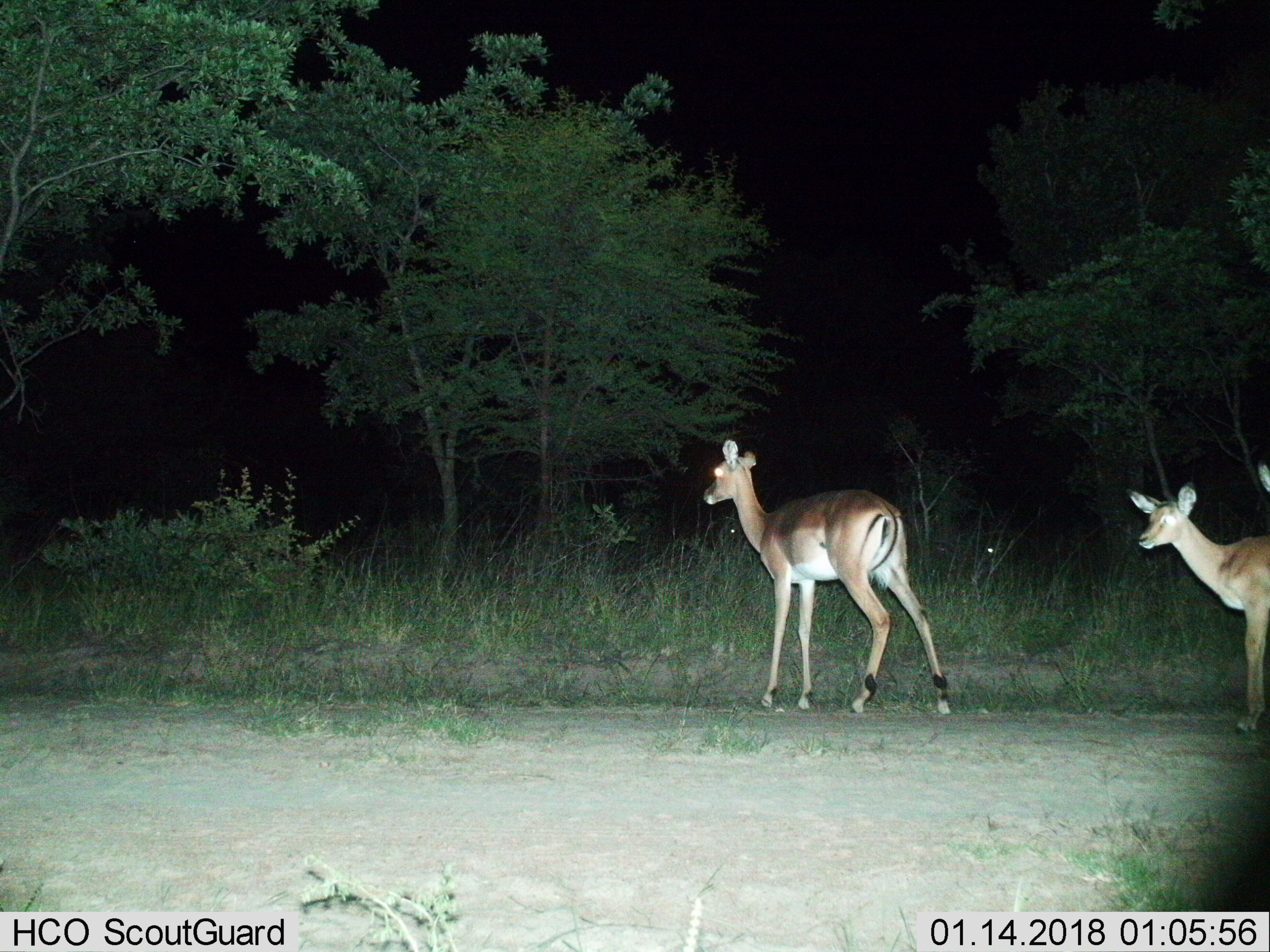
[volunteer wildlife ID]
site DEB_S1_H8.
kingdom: Animalia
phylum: Chordata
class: Mammalia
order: Artiodactyla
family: Bovidae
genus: Aepyceros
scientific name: Aepyceros melampus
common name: impala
Impala (Aepyceros melampus), count 3. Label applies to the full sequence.